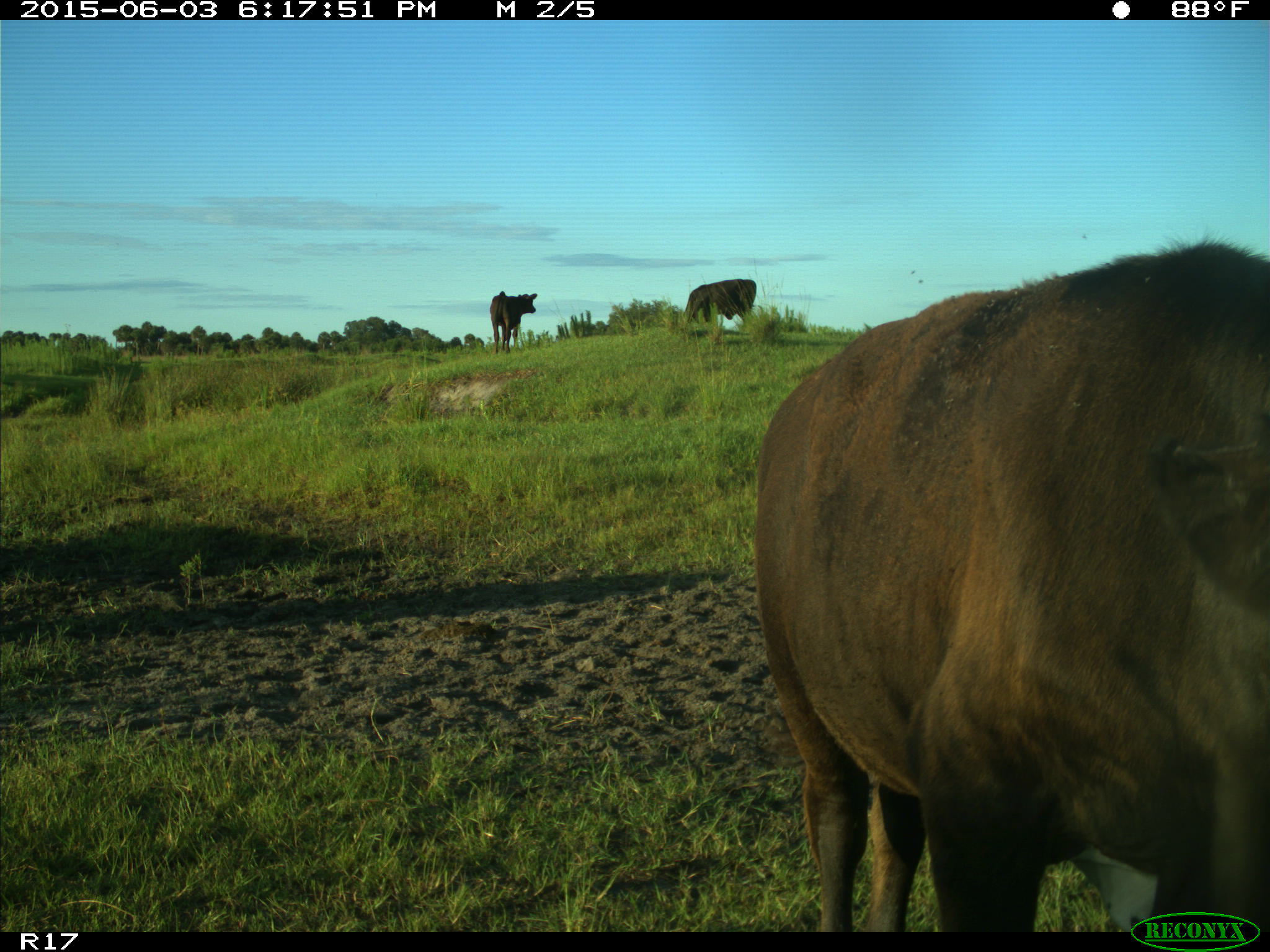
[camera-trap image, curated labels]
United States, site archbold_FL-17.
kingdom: Animalia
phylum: Chordata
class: Mammalia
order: Artiodactyla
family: Bovidae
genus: Bos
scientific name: Bos taurus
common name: domestic cow